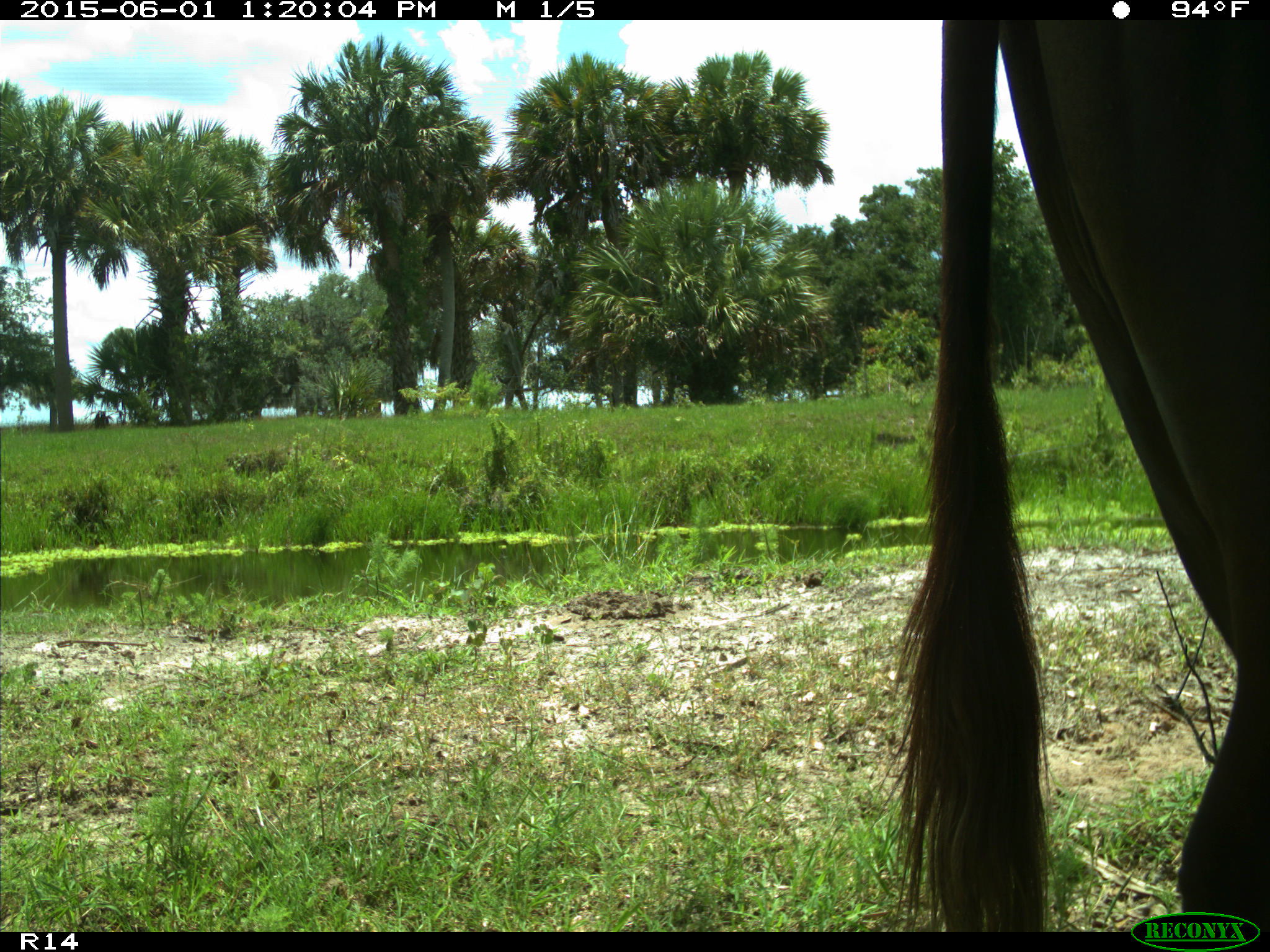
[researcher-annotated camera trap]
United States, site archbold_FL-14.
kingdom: Animalia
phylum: Chordata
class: Mammalia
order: Artiodactyla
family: Bovidae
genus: Bos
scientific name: Bos taurus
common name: domestic cow